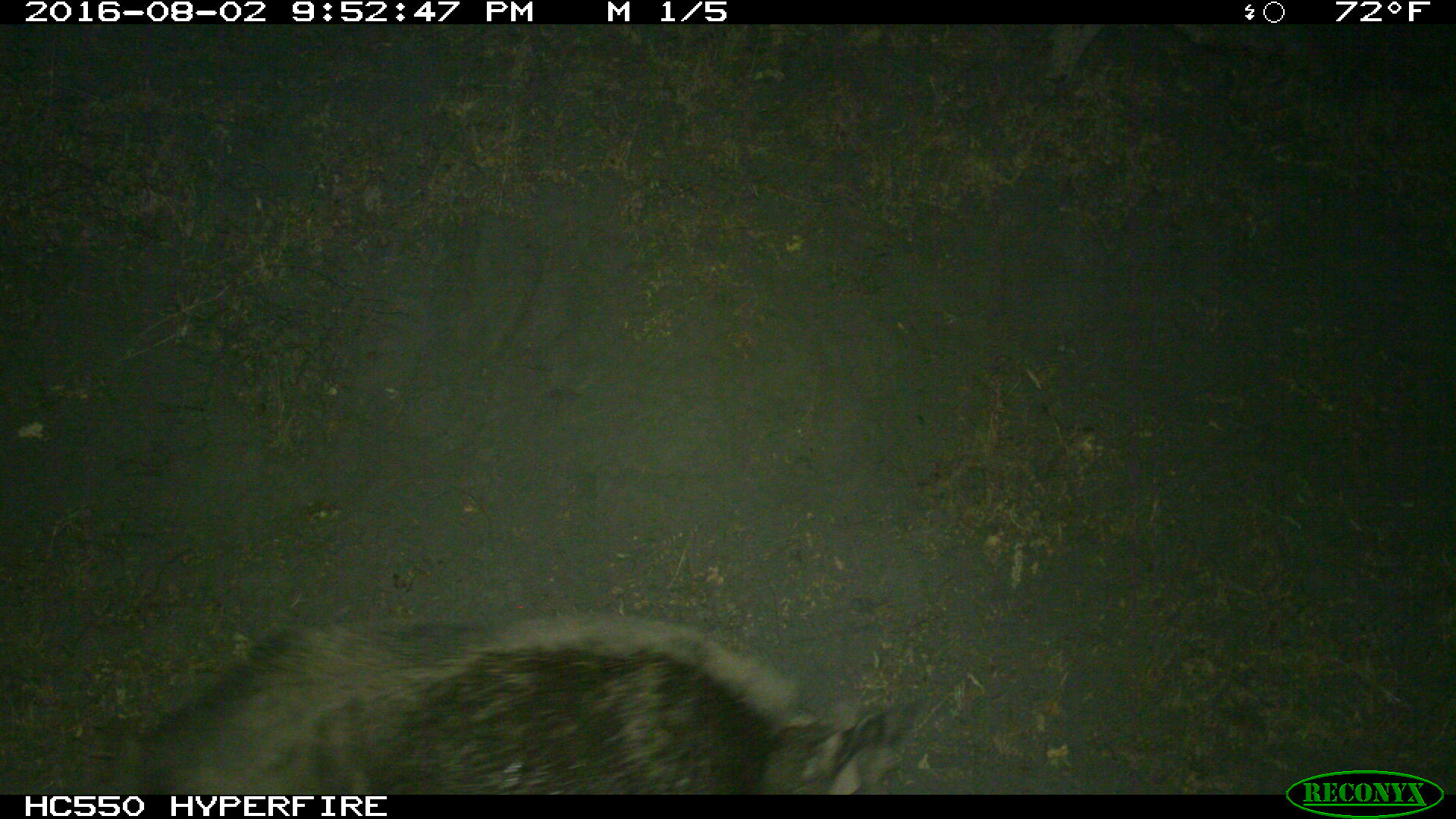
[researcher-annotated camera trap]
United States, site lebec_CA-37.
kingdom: Animalia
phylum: Chordata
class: Mammalia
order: Artiodactyla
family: Suidae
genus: Sus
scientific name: Sus scrofa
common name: wild boar